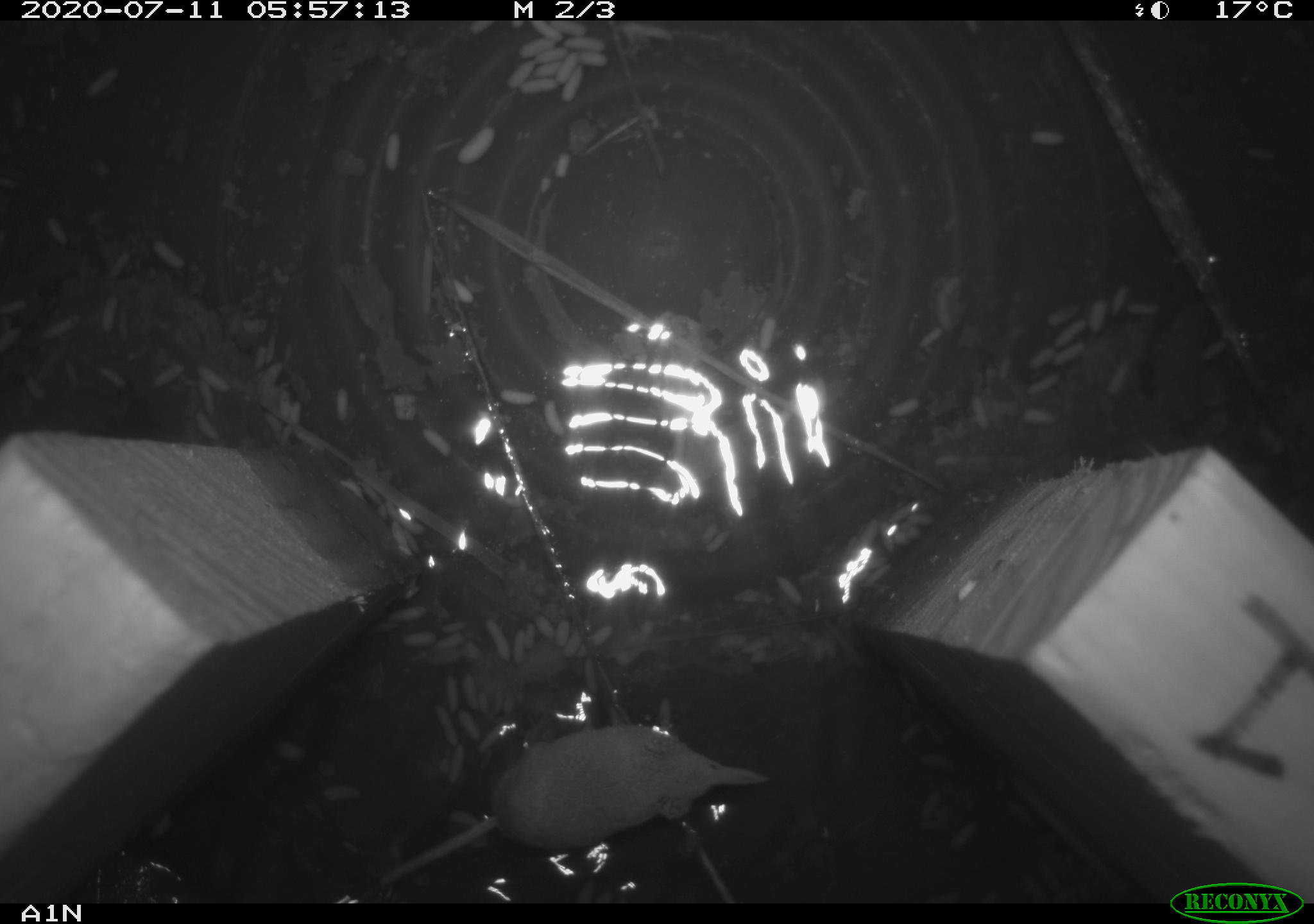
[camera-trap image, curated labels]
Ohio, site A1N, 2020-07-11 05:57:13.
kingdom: Animalia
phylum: Chordata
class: Mammalia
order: Eulipotyphla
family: Soricidae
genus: Sorex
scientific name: Sorex cinereus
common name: masked shrew